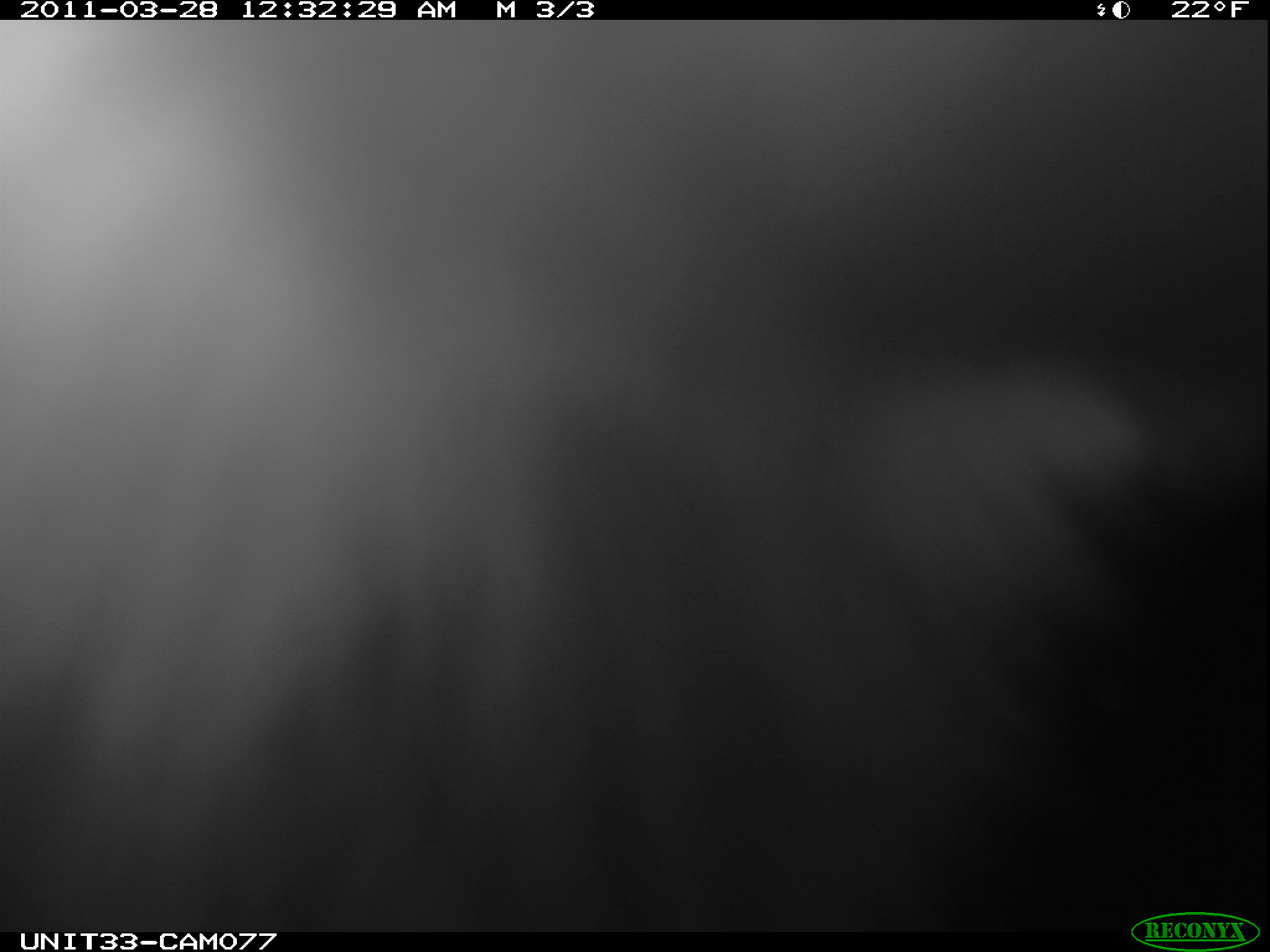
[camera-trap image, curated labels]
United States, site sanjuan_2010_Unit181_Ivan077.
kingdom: Animalia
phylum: Chordata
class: Mammalia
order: Lagomorpha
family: Leporidae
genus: Lepus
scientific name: Lepus americanus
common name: snowshoe hare